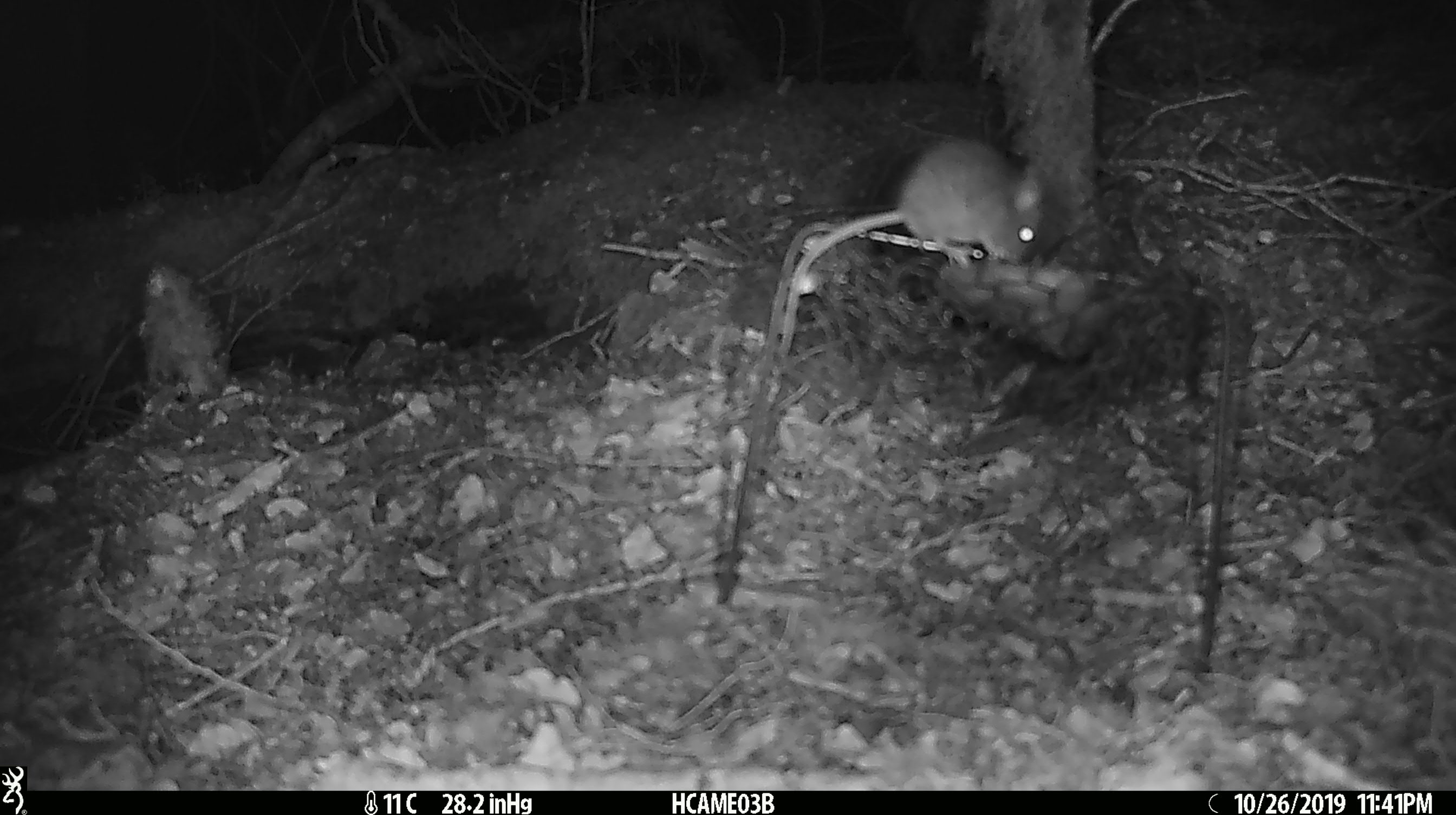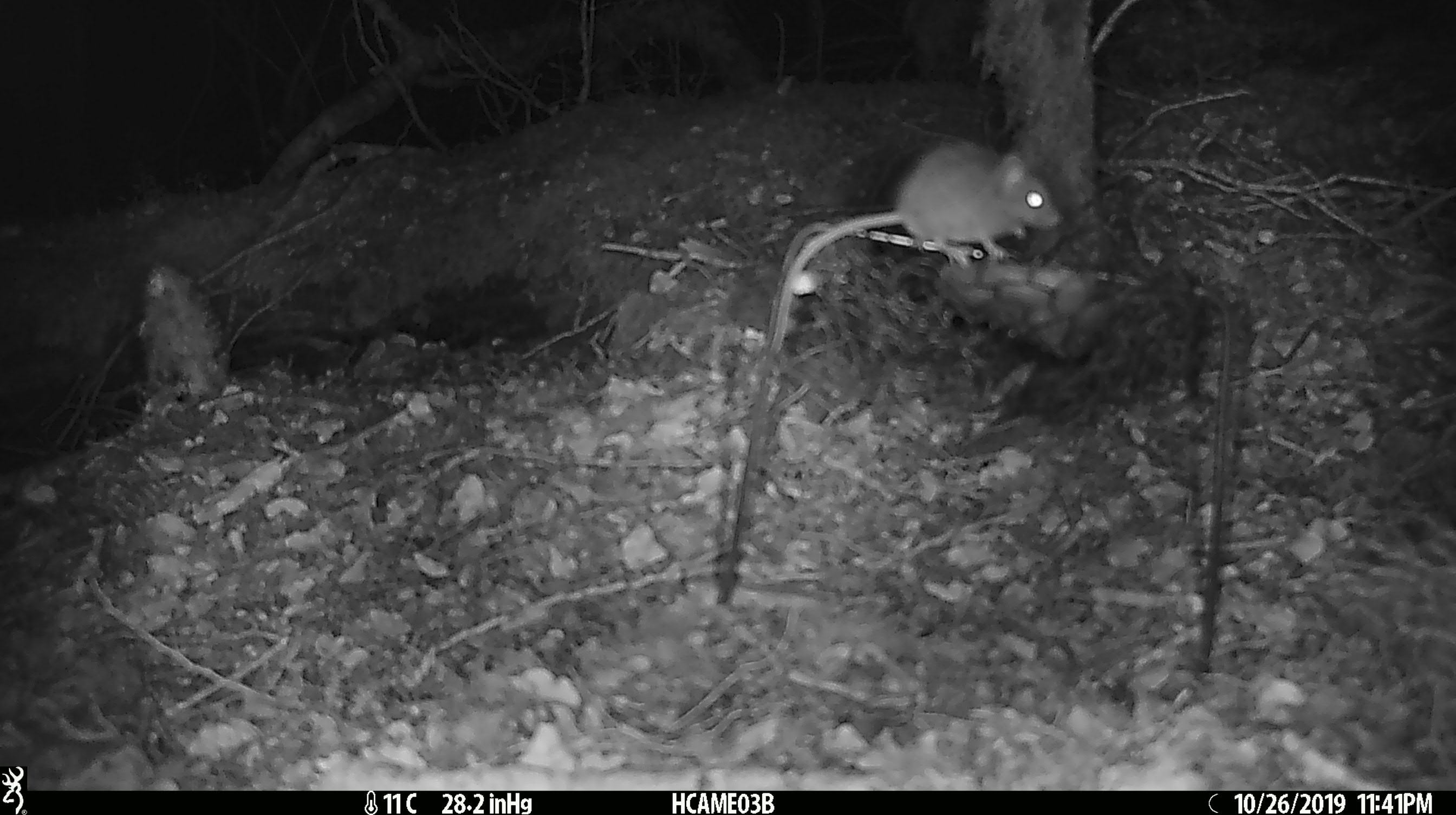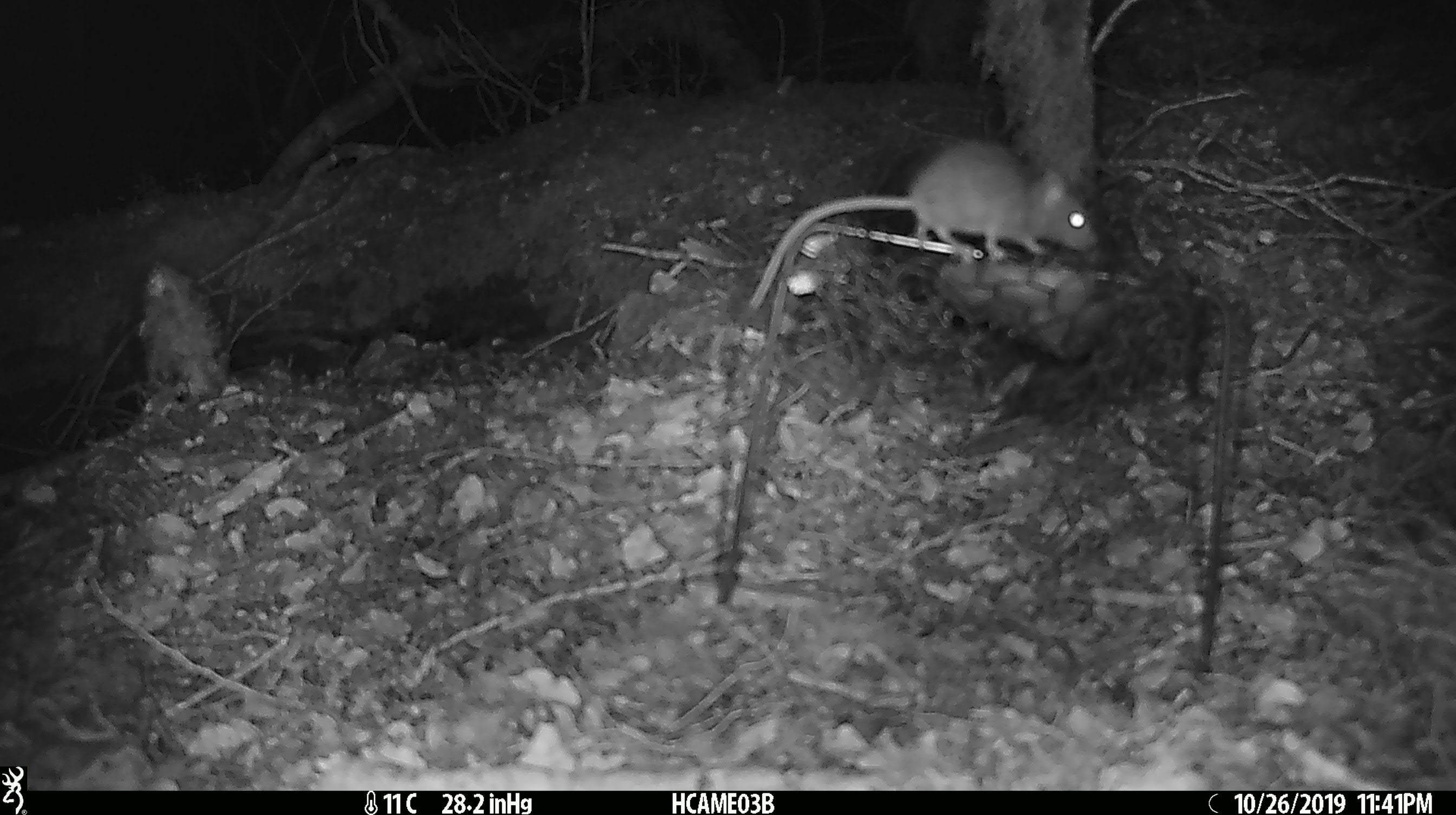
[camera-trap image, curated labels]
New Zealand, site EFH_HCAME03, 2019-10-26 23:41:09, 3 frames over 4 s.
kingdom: Animalia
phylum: Chordata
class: Mammalia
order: Rodentia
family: Muridae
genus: Mus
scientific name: Mus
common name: mouse